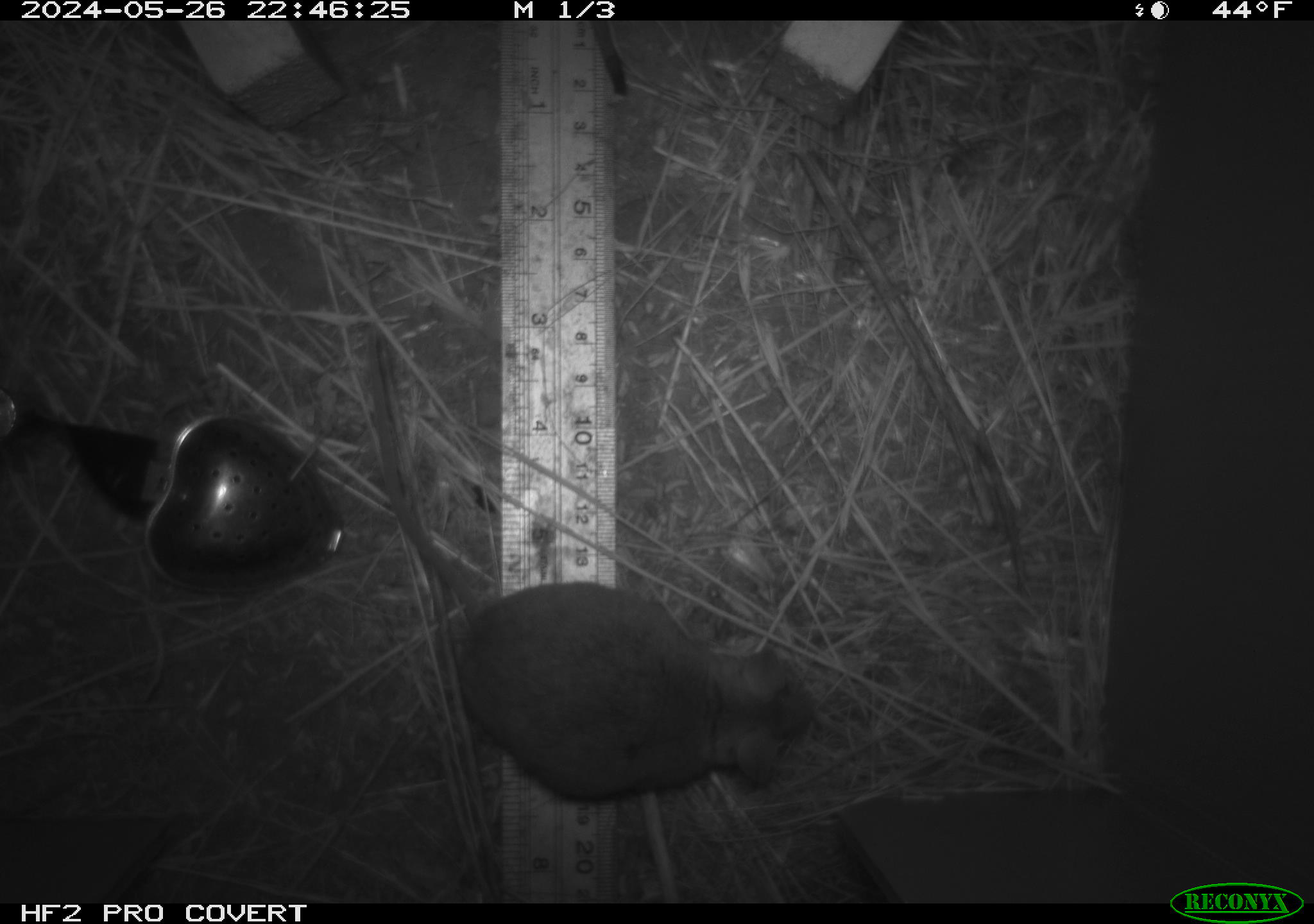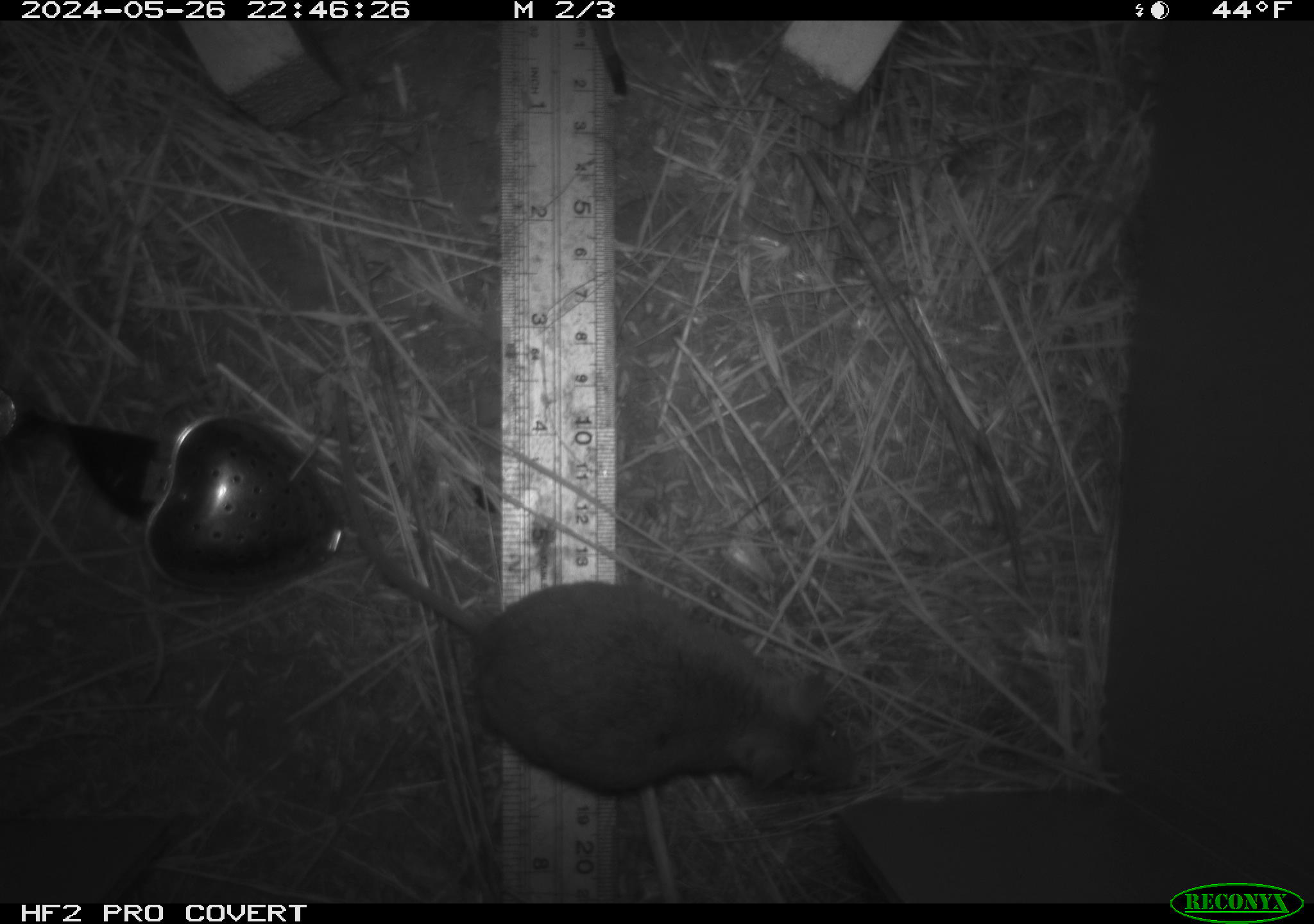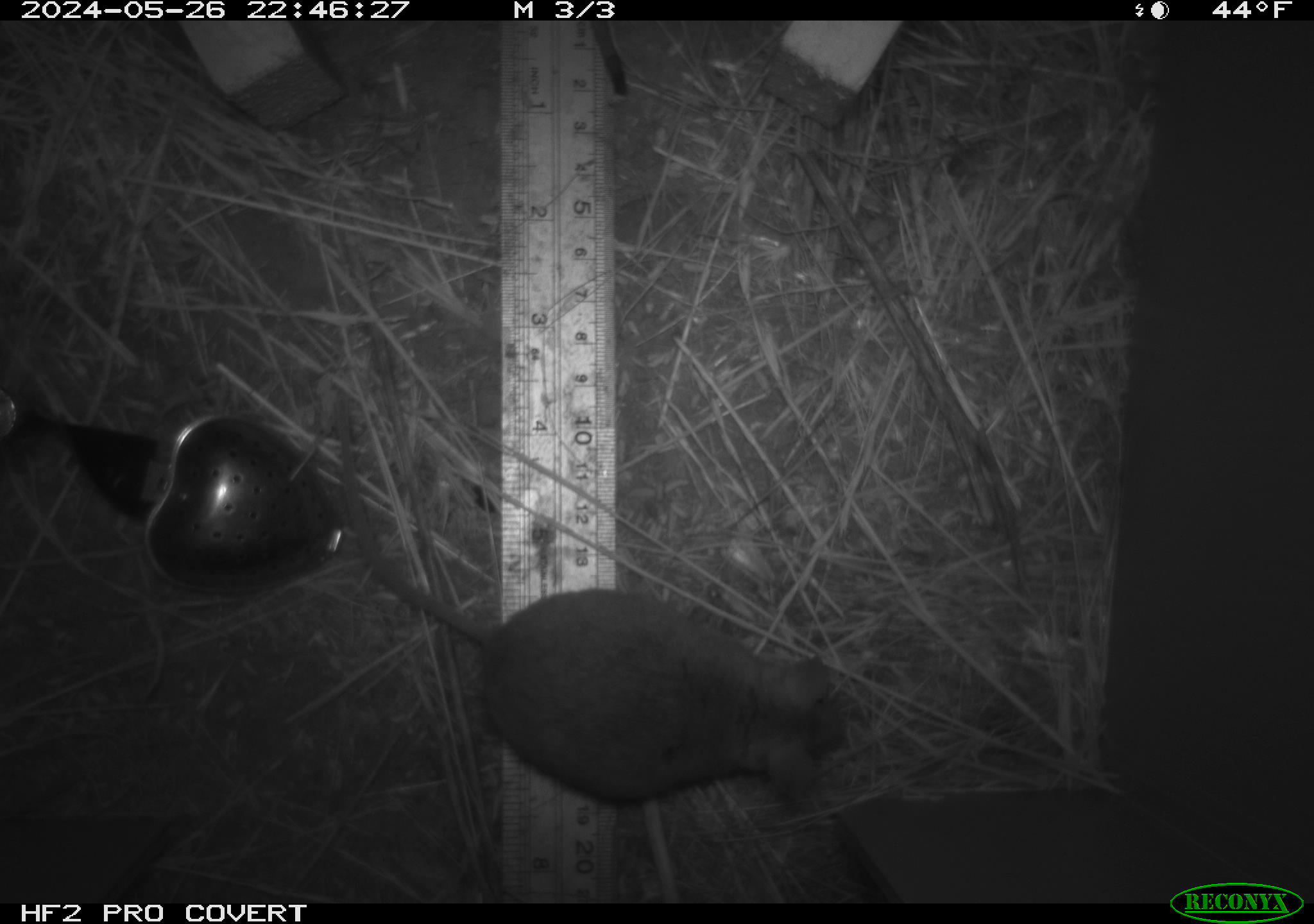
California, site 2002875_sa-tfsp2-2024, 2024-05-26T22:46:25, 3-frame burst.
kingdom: Animalia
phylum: Chordata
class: Mammalia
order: Rodentia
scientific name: Rodentia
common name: mouse species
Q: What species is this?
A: Mouse species (Rodentia).